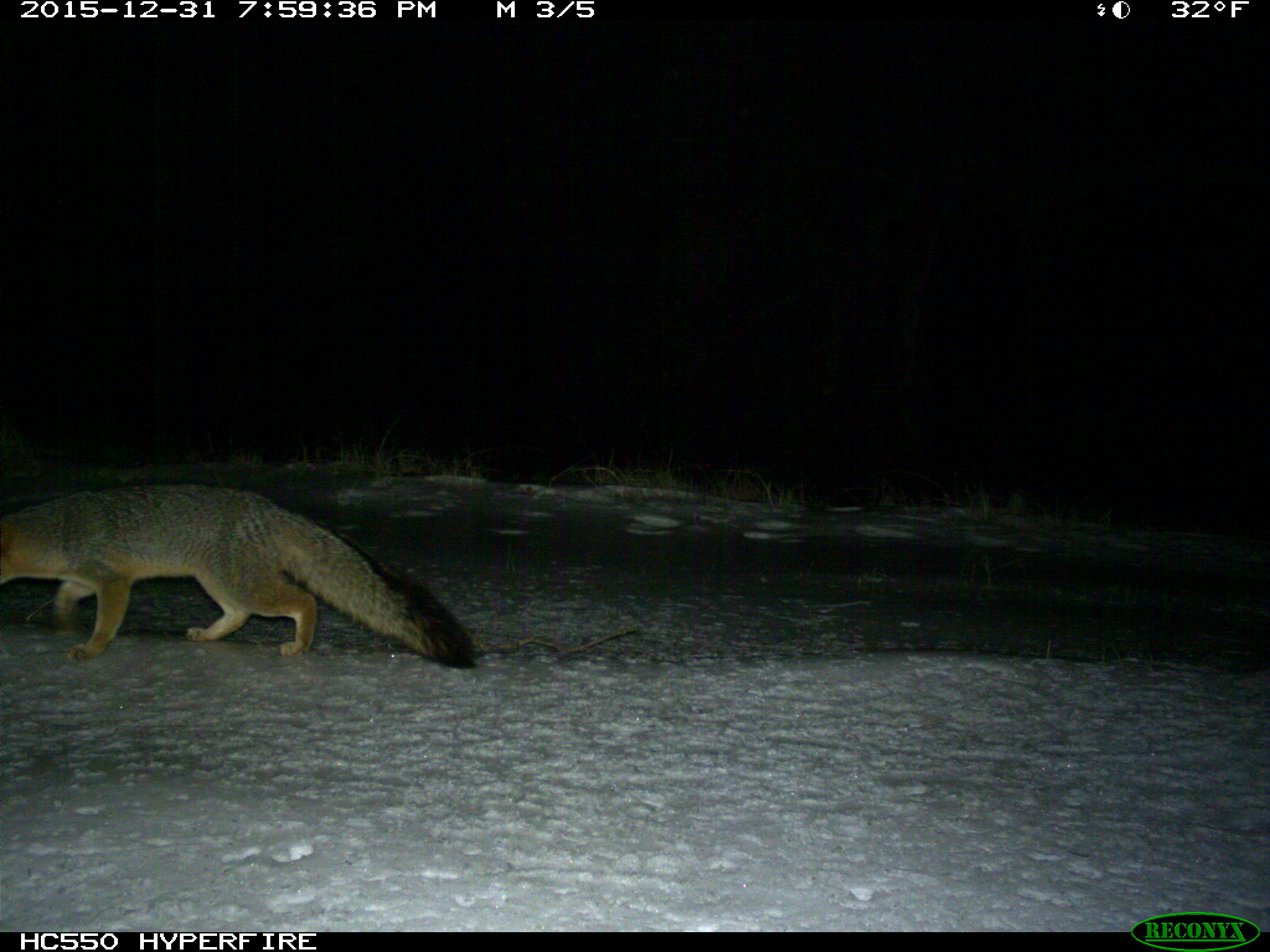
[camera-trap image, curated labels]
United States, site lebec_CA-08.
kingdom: Animalia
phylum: Chordata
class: Mammalia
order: Carnivora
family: Canidae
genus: Urocyon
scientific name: Urocyon cinereoargenteus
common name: gray fox